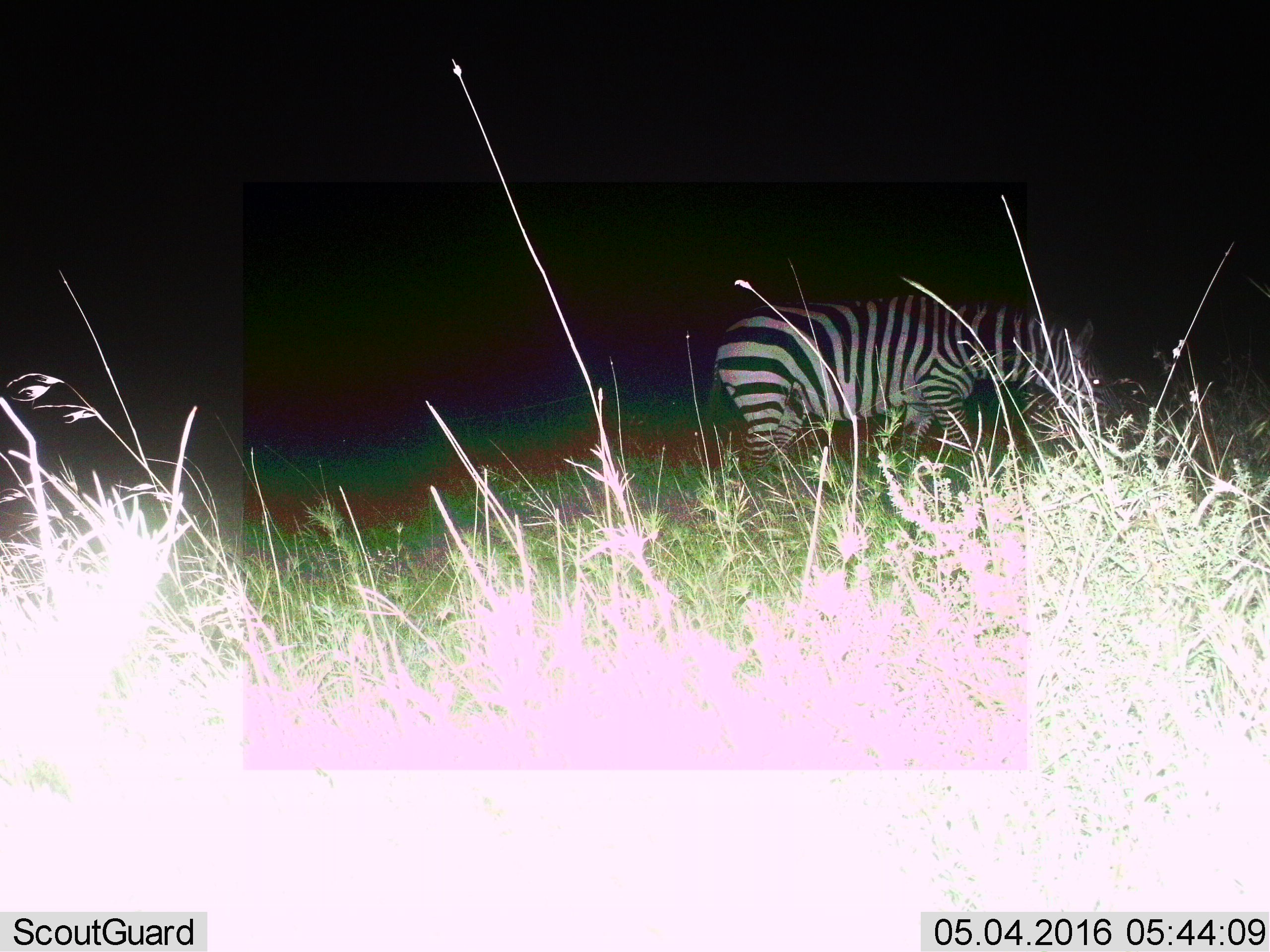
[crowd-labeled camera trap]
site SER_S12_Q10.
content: unidentified animal